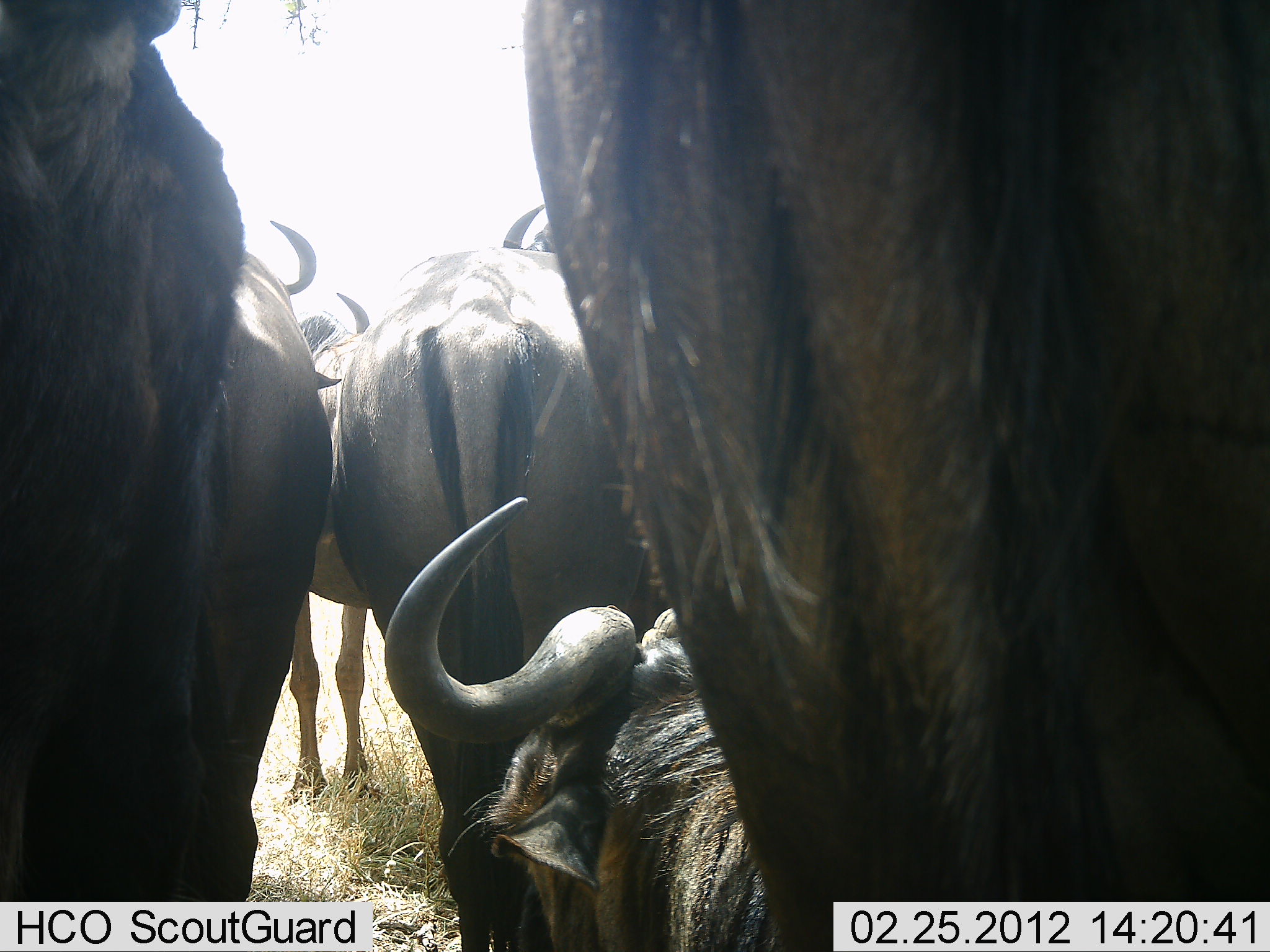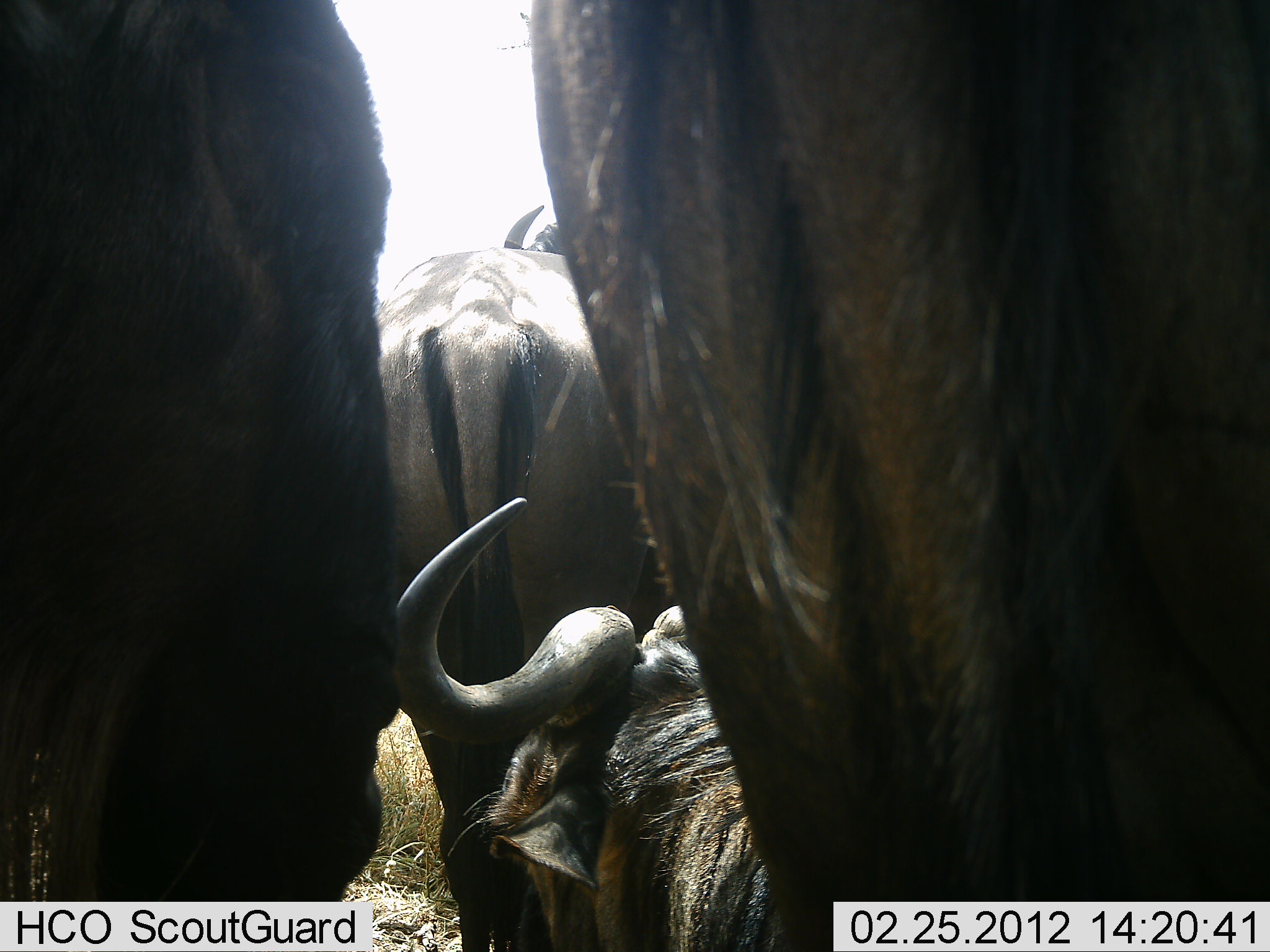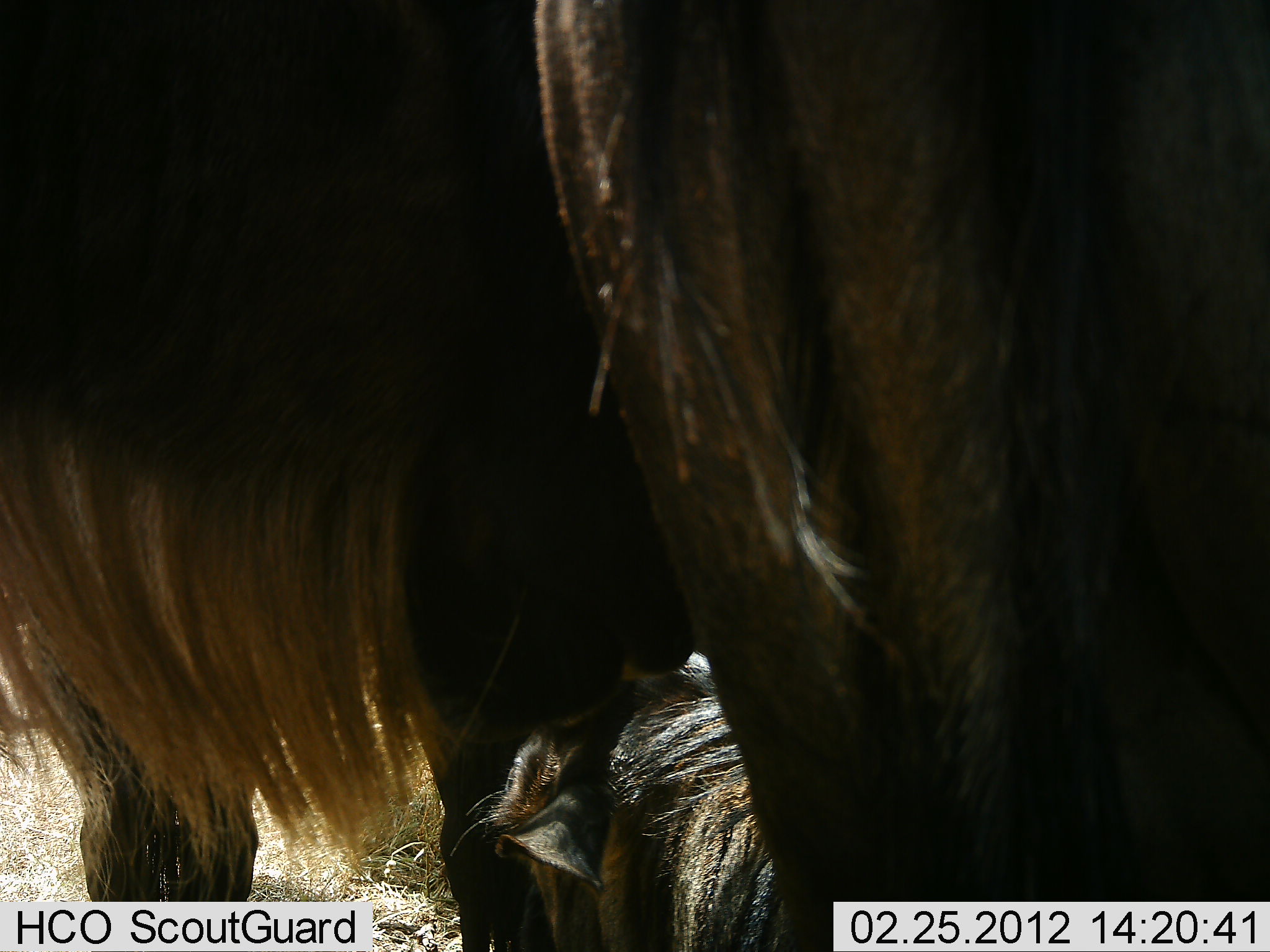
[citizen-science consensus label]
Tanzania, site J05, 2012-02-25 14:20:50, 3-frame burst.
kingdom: Animalia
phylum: Chordata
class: Mammalia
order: Artiodactyla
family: Bovidae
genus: Connochaetes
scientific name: Connochaetes taurinus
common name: blue wildebeest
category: wildebeest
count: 5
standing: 80%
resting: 76%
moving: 8%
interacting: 8%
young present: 0%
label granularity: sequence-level